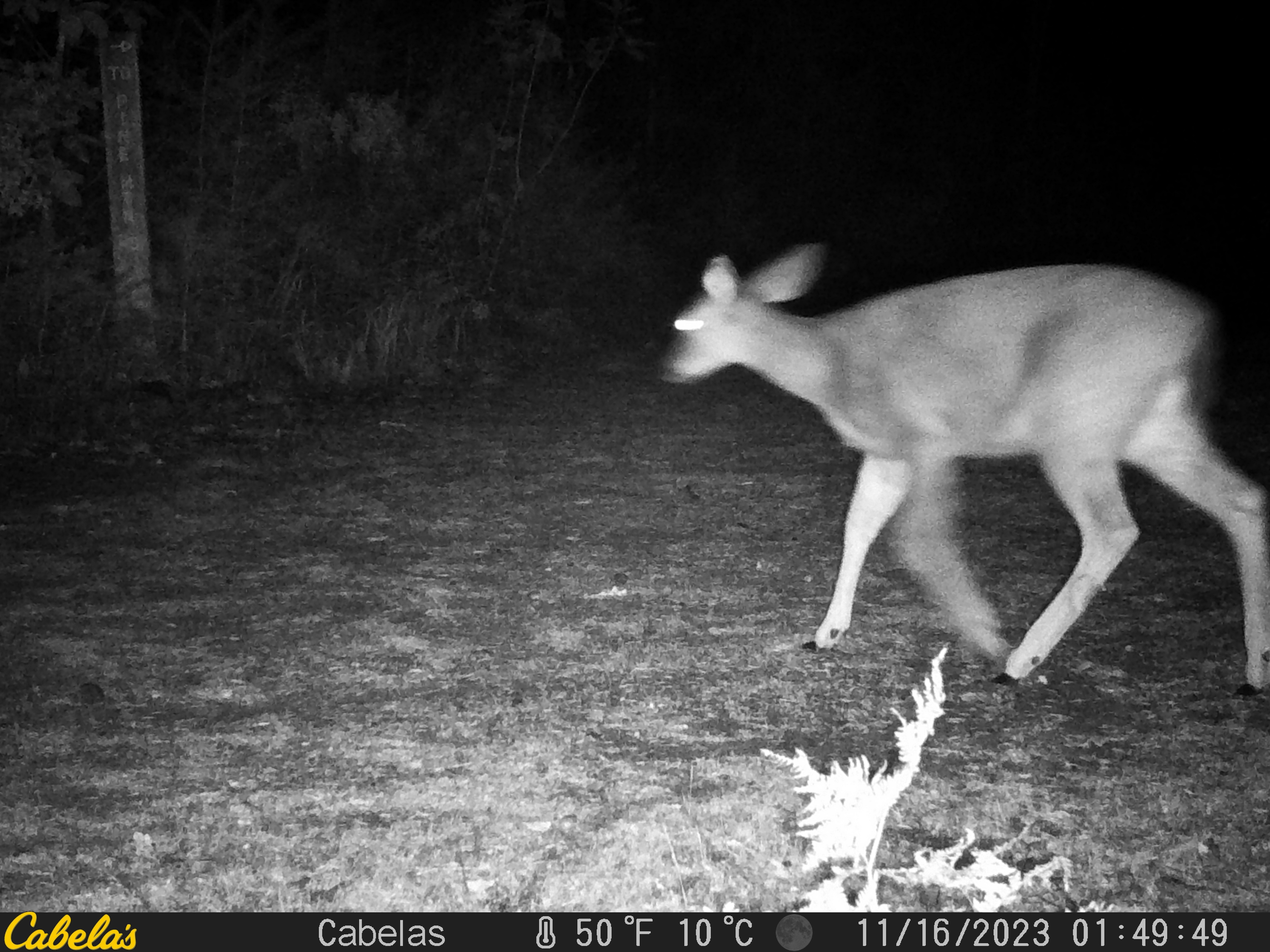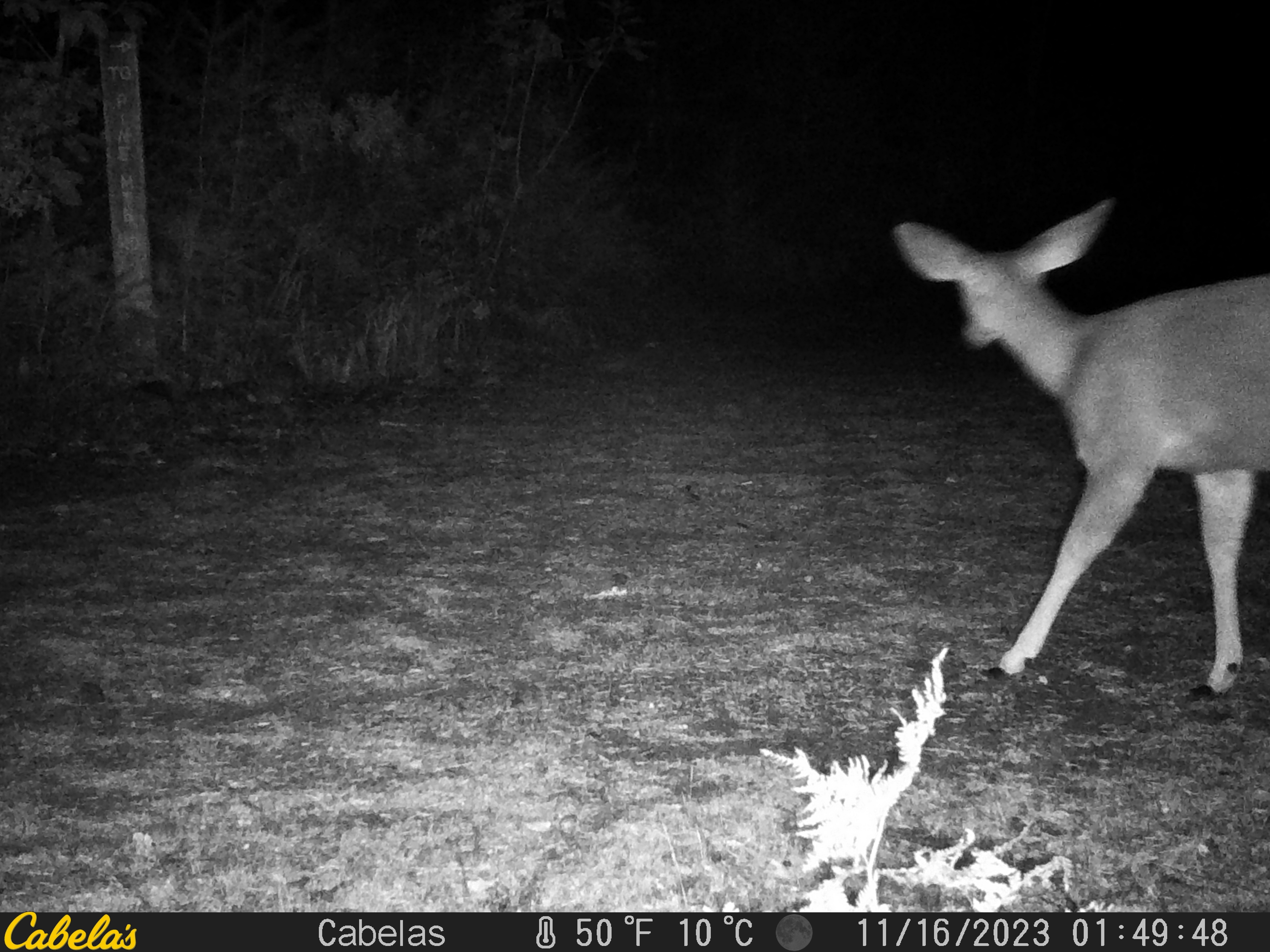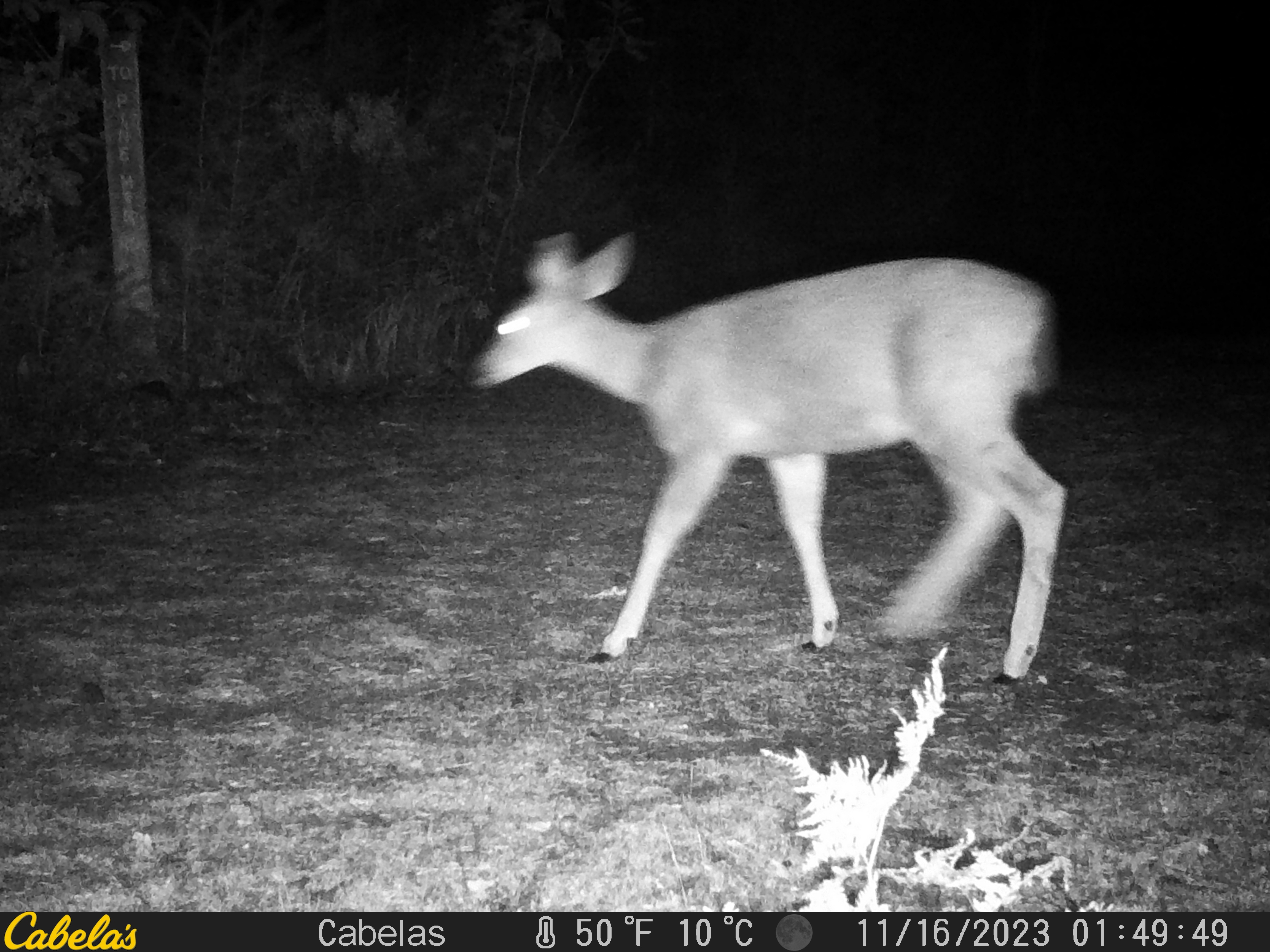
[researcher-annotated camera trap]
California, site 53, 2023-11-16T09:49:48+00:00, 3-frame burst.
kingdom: Animalia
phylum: Chordata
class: Mammalia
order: Artiodactyla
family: Cervidae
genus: Odocoileus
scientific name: Odocoileus hemionus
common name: mule deer